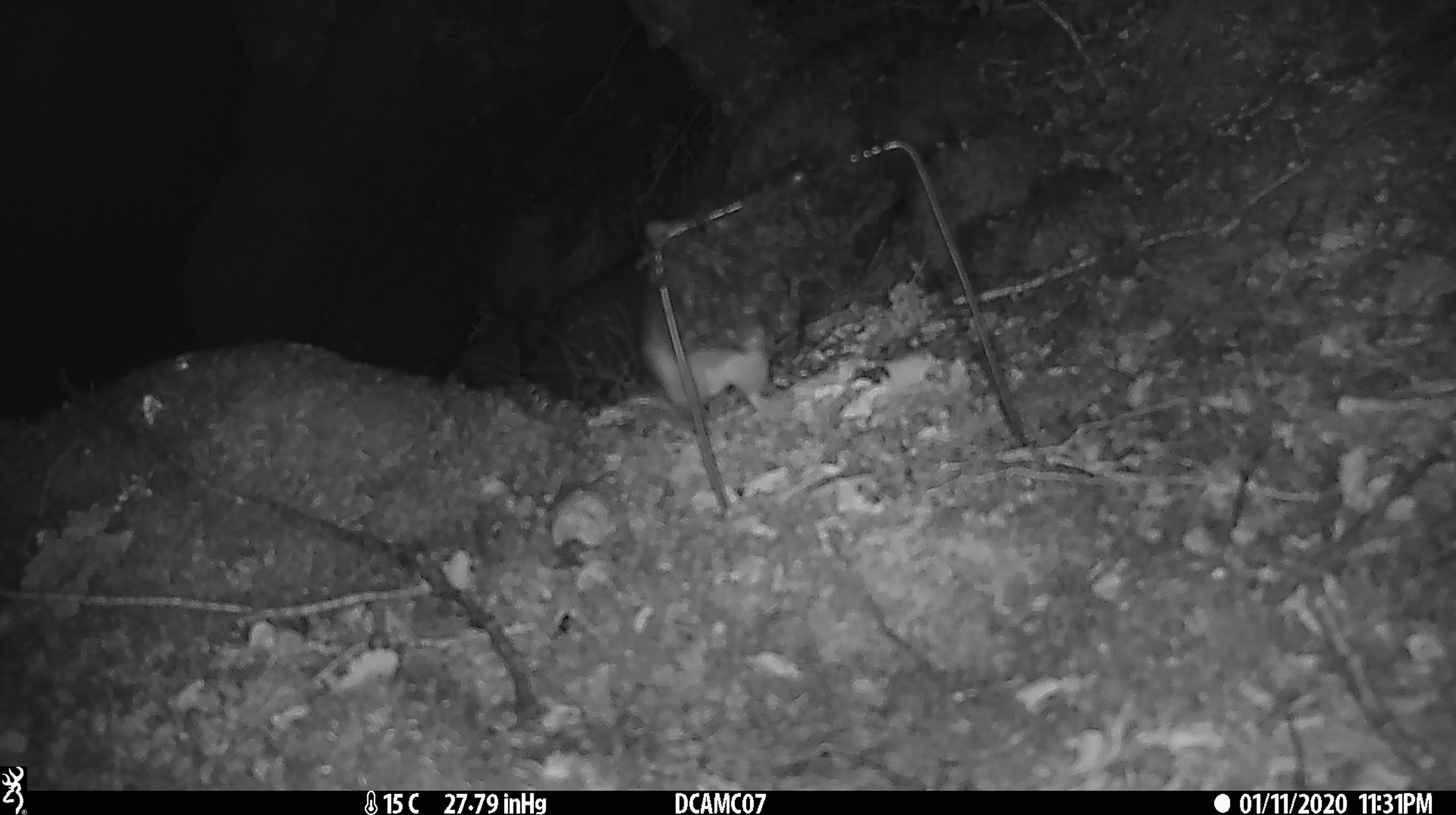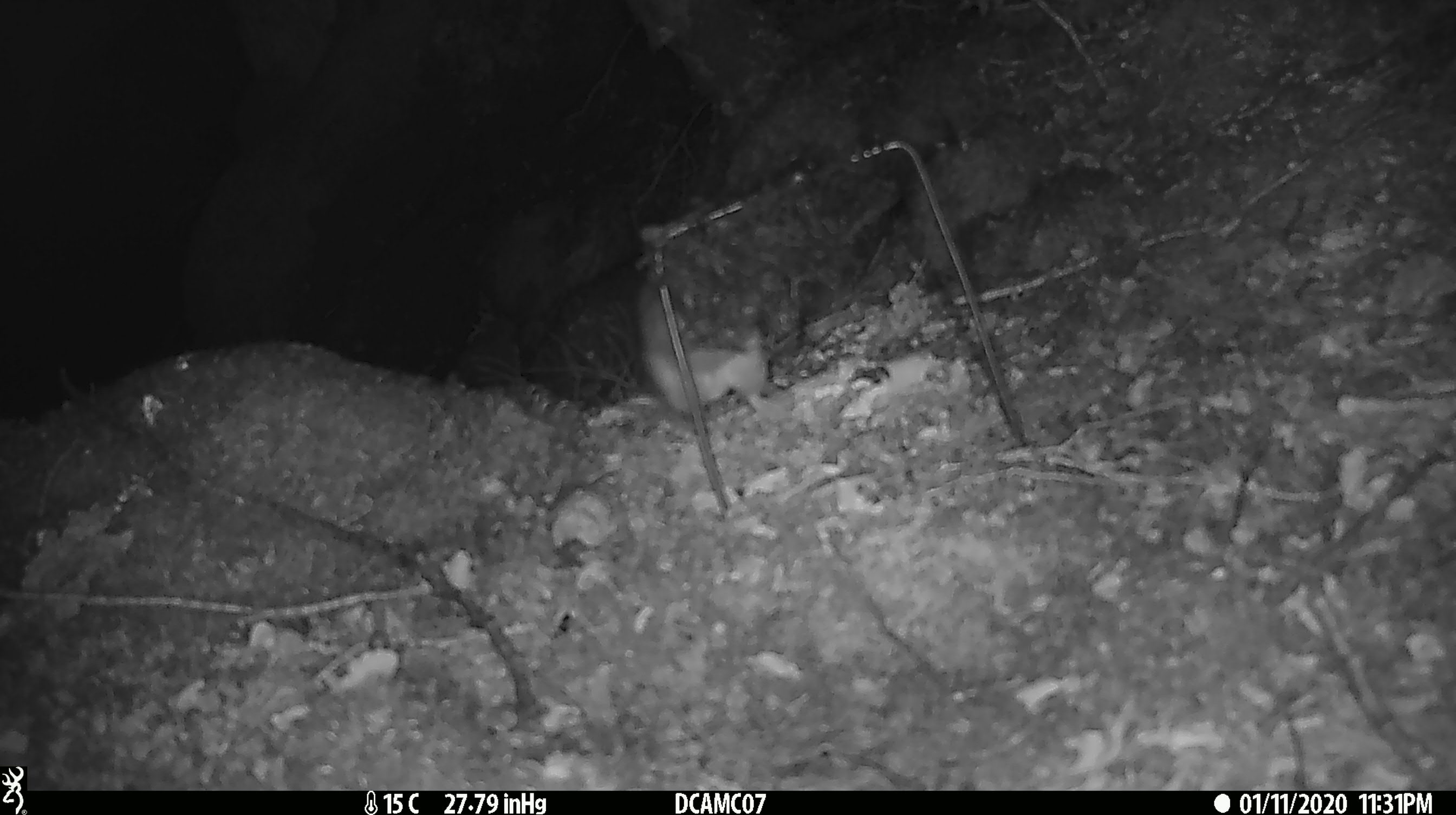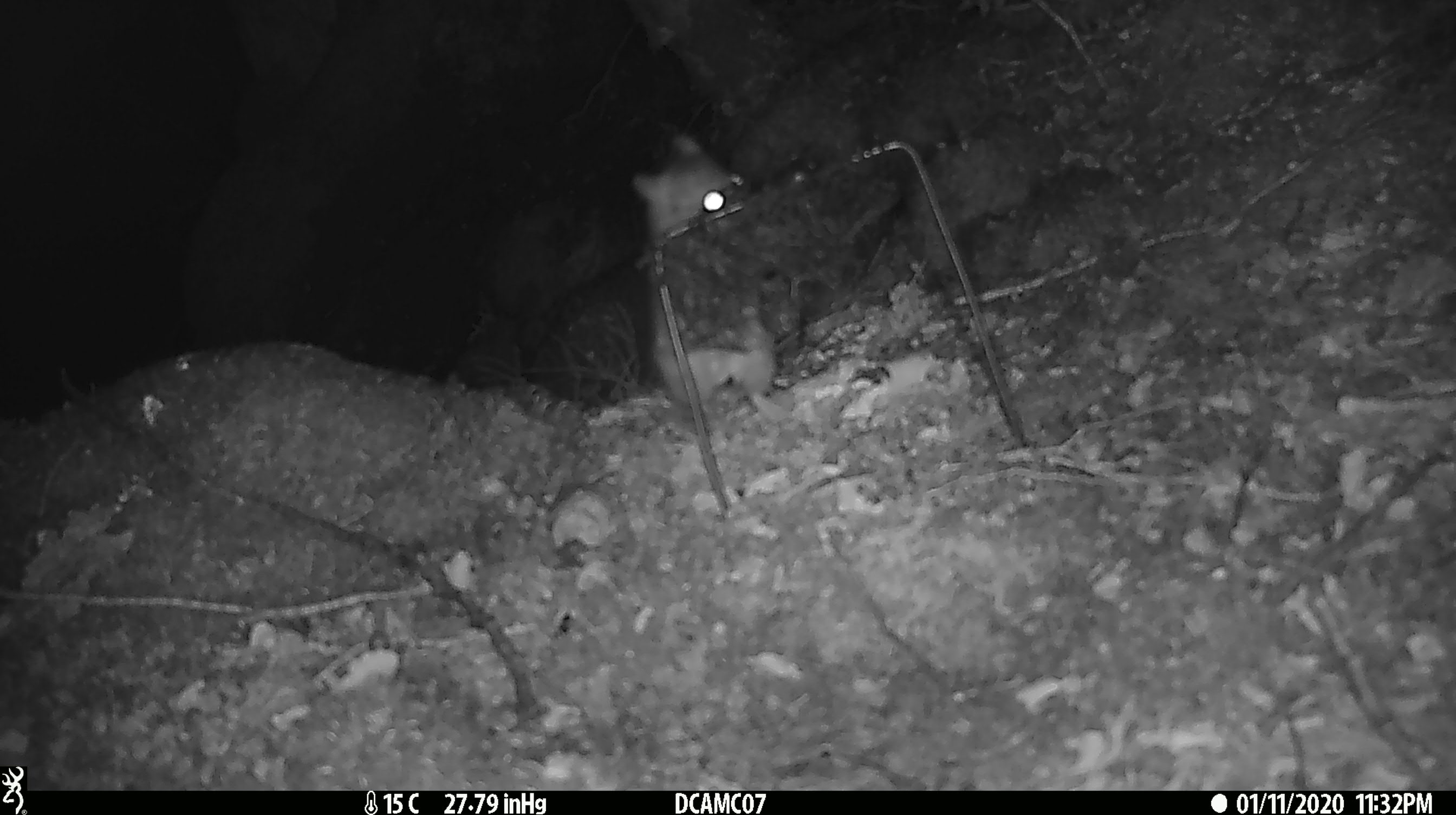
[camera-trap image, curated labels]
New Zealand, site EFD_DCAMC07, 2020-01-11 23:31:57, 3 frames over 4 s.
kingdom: Animalia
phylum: Chordata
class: Mammalia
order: Rodentia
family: Muridae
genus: Rattus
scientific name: Rattus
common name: rat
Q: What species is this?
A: Rat (Rattus).